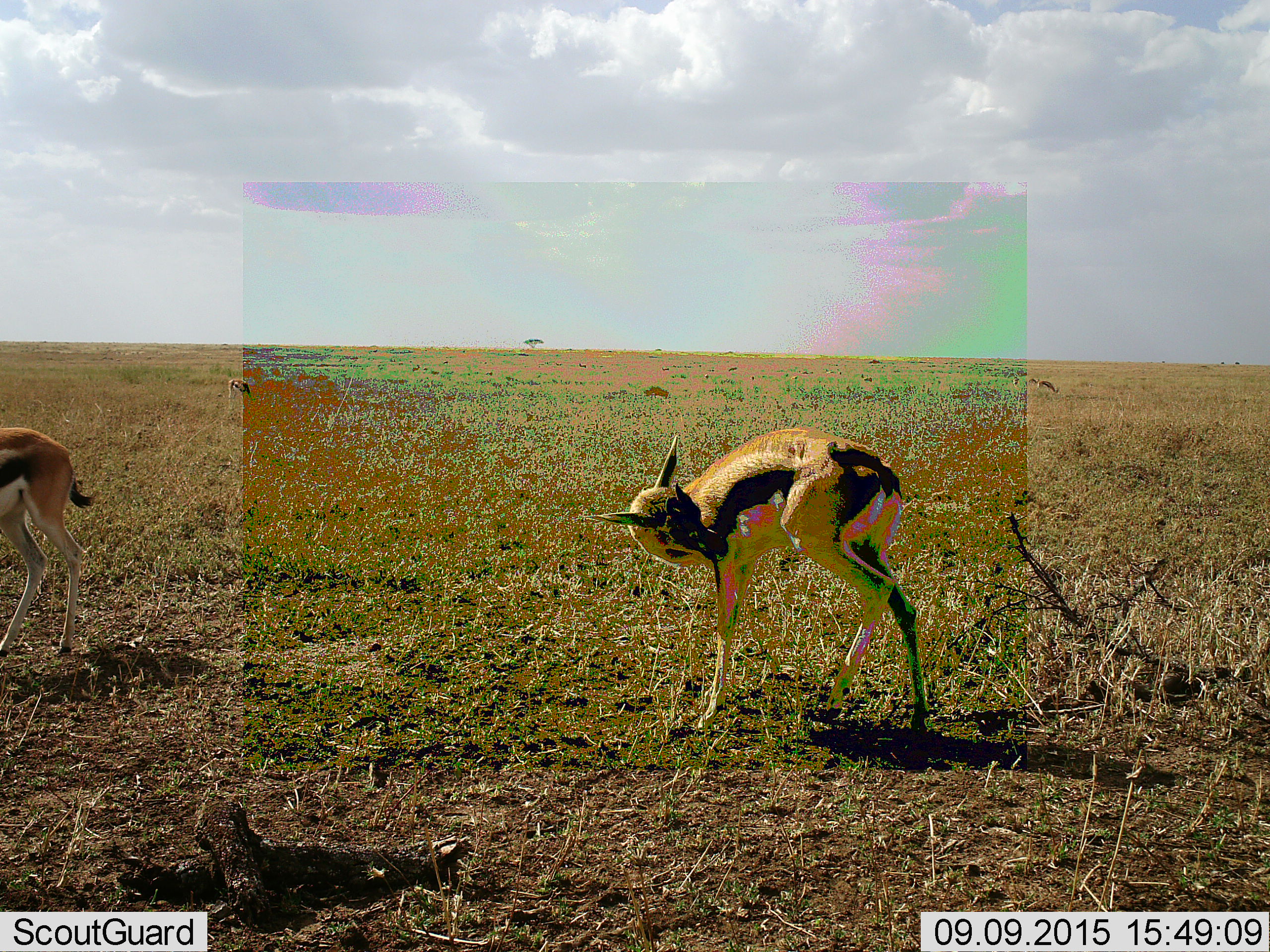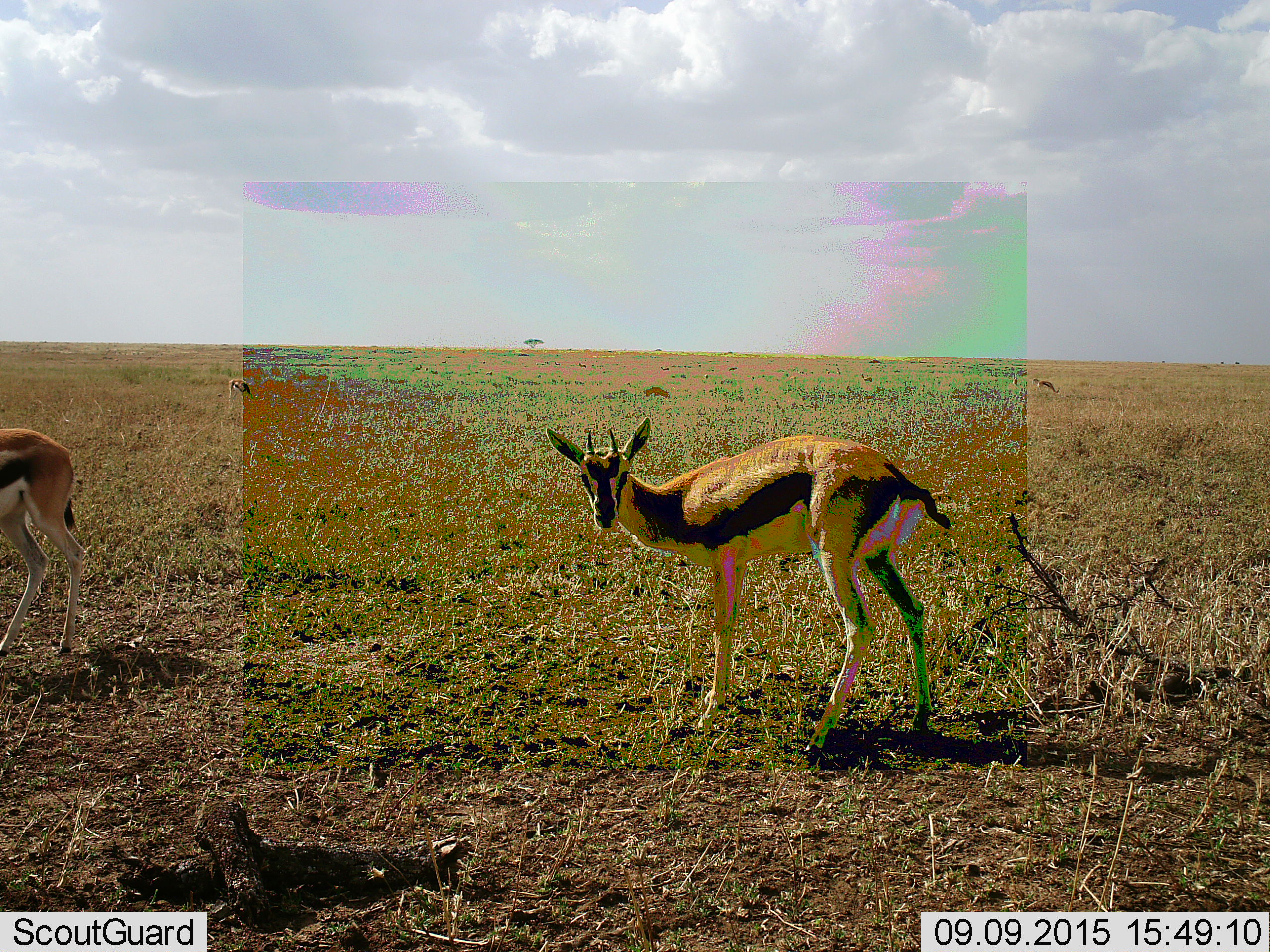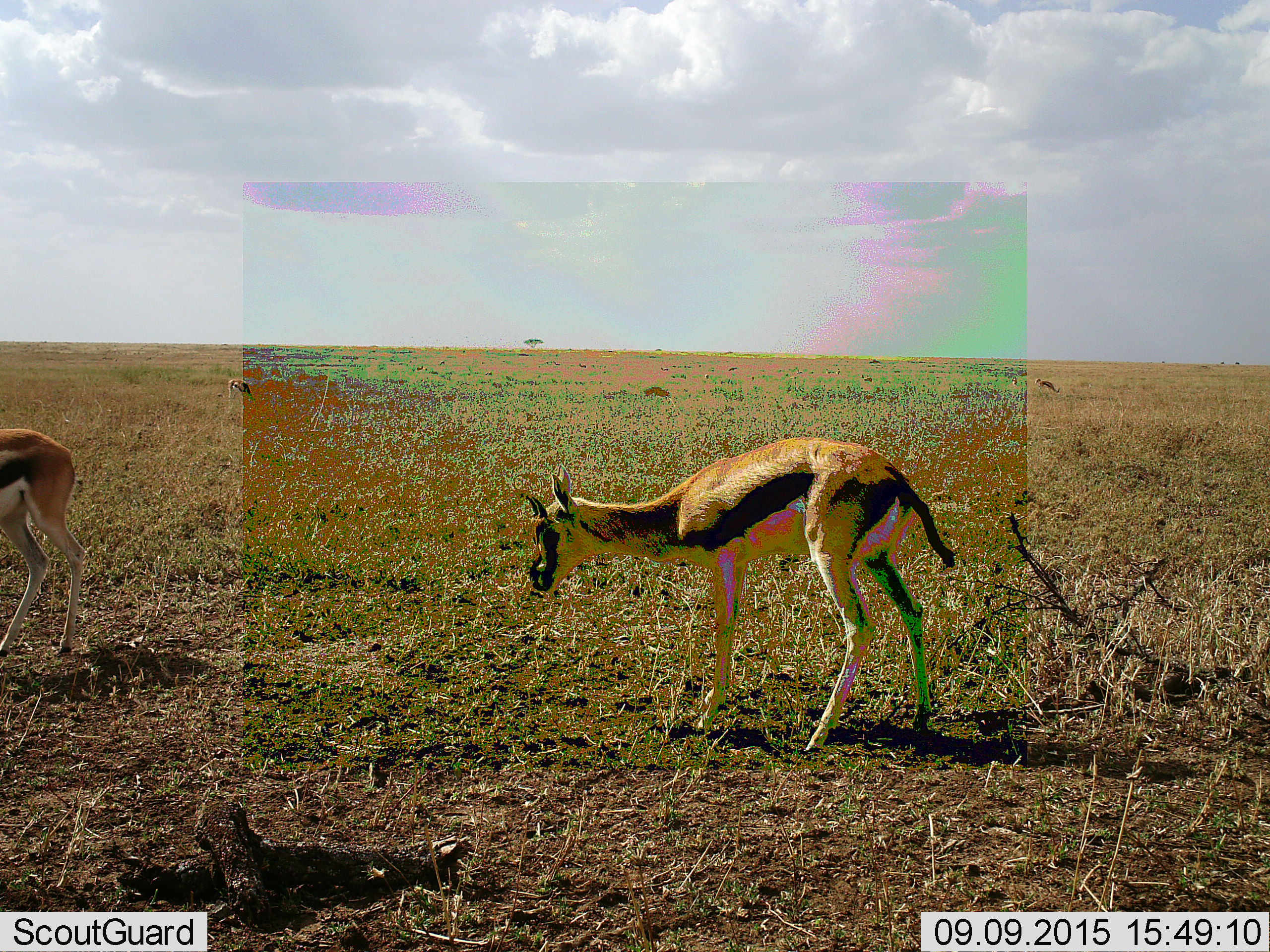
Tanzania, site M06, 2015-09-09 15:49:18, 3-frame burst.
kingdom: Animalia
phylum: Chordata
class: Mammalia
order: Artiodactyla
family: Bovidae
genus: Eudorcas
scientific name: Eudorcas thomsonii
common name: thomson's gazelle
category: gazellethomsons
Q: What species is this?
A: Gazellethomsons (thomson's gazelle) (Eudorcas thomsonii).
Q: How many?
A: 5.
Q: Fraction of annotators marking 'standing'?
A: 100%.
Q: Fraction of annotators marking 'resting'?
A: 0%.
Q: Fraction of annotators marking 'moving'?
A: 33%.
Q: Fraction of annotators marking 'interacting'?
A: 11%.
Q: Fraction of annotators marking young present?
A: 22%.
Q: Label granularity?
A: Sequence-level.